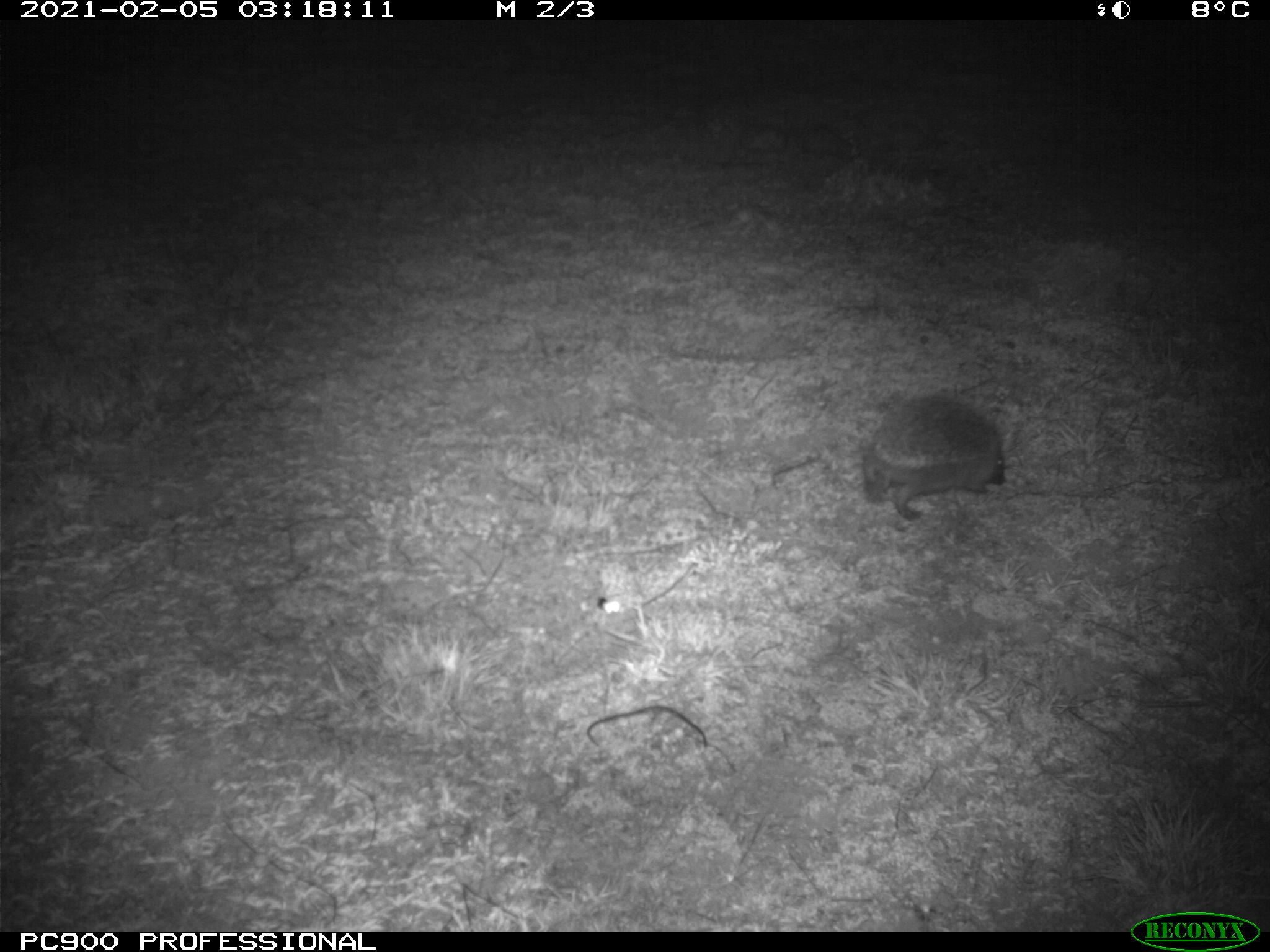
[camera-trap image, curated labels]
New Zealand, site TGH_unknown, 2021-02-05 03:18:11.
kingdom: Animalia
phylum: Chordata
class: Mammalia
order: Eulipotyphla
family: Erinaceidae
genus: Erinaceus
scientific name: Erinaceus europaeus europaeus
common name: european hedgehog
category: hedgehog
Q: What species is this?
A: Hedgehog (european hedgehog) (Erinaceus europaeus europaeus).